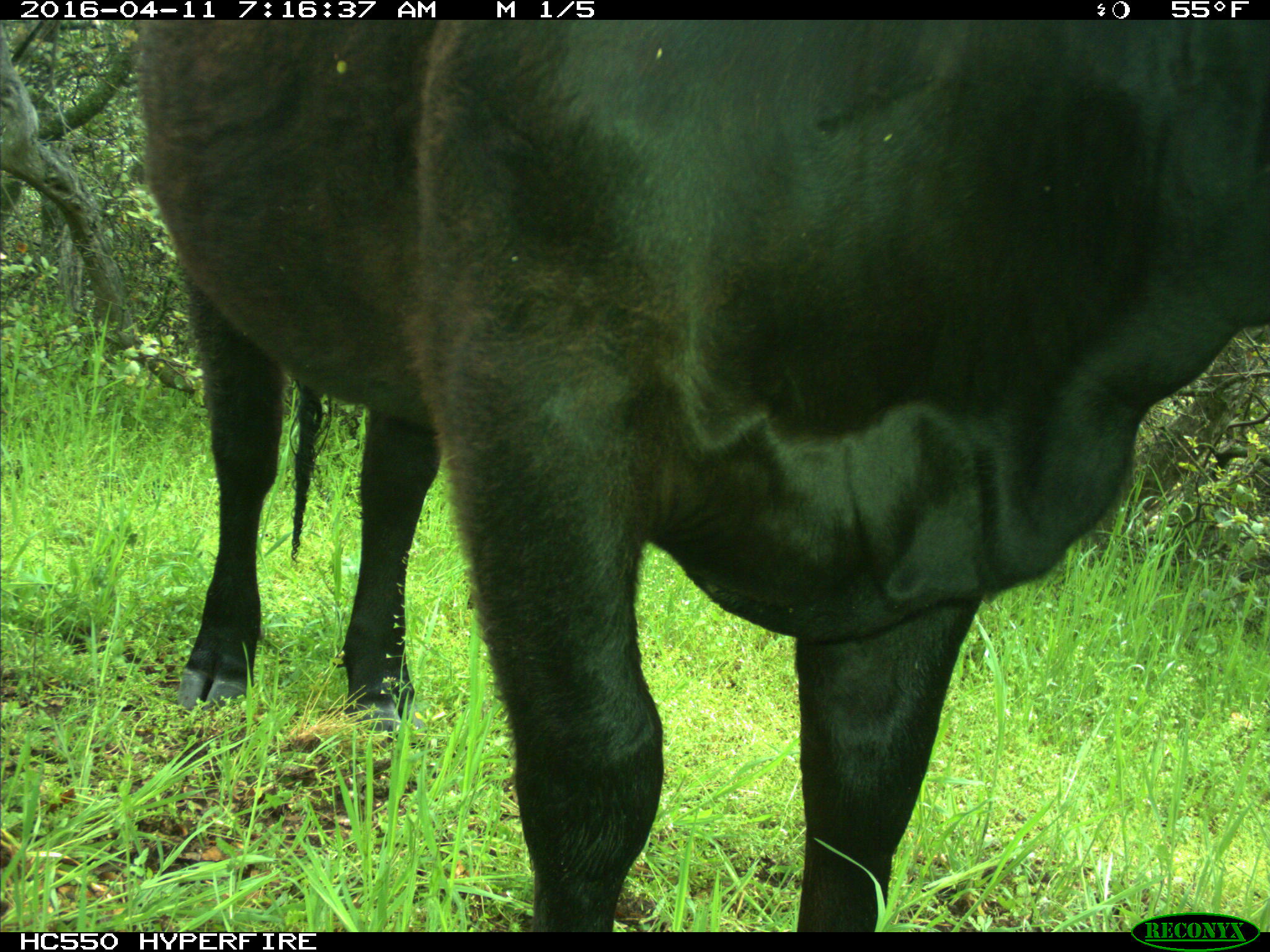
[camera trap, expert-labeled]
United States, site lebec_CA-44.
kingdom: Animalia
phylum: Chordata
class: Mammalia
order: Artiodactyla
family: Bovidae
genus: Bos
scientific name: Bos taurus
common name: domestic cow